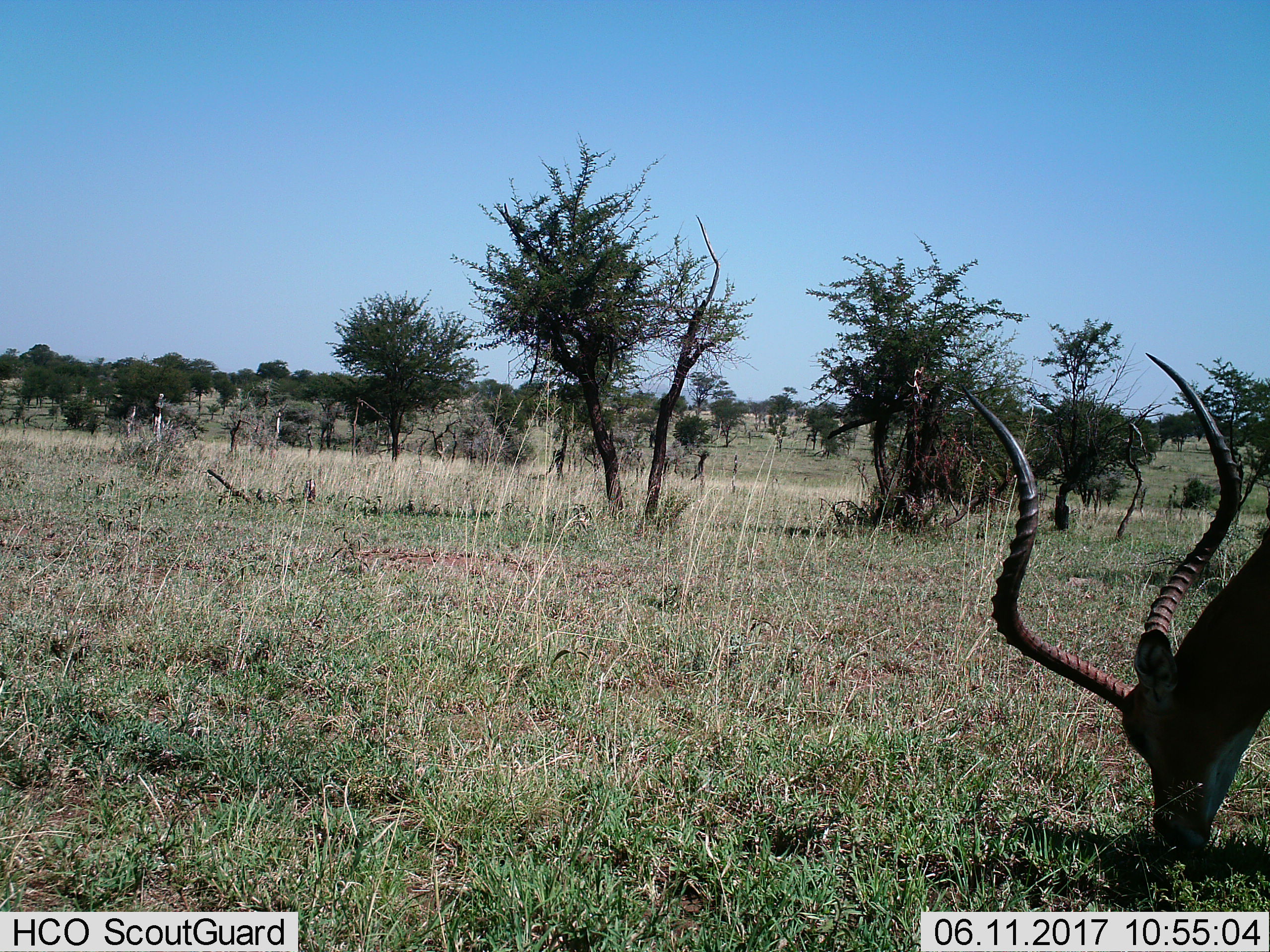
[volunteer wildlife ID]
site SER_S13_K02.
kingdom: Animalia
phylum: Chordata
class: Mammalia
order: Artiodactyla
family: Bovidae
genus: Aepyceros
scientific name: Aepyceros melampus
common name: impala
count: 1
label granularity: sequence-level